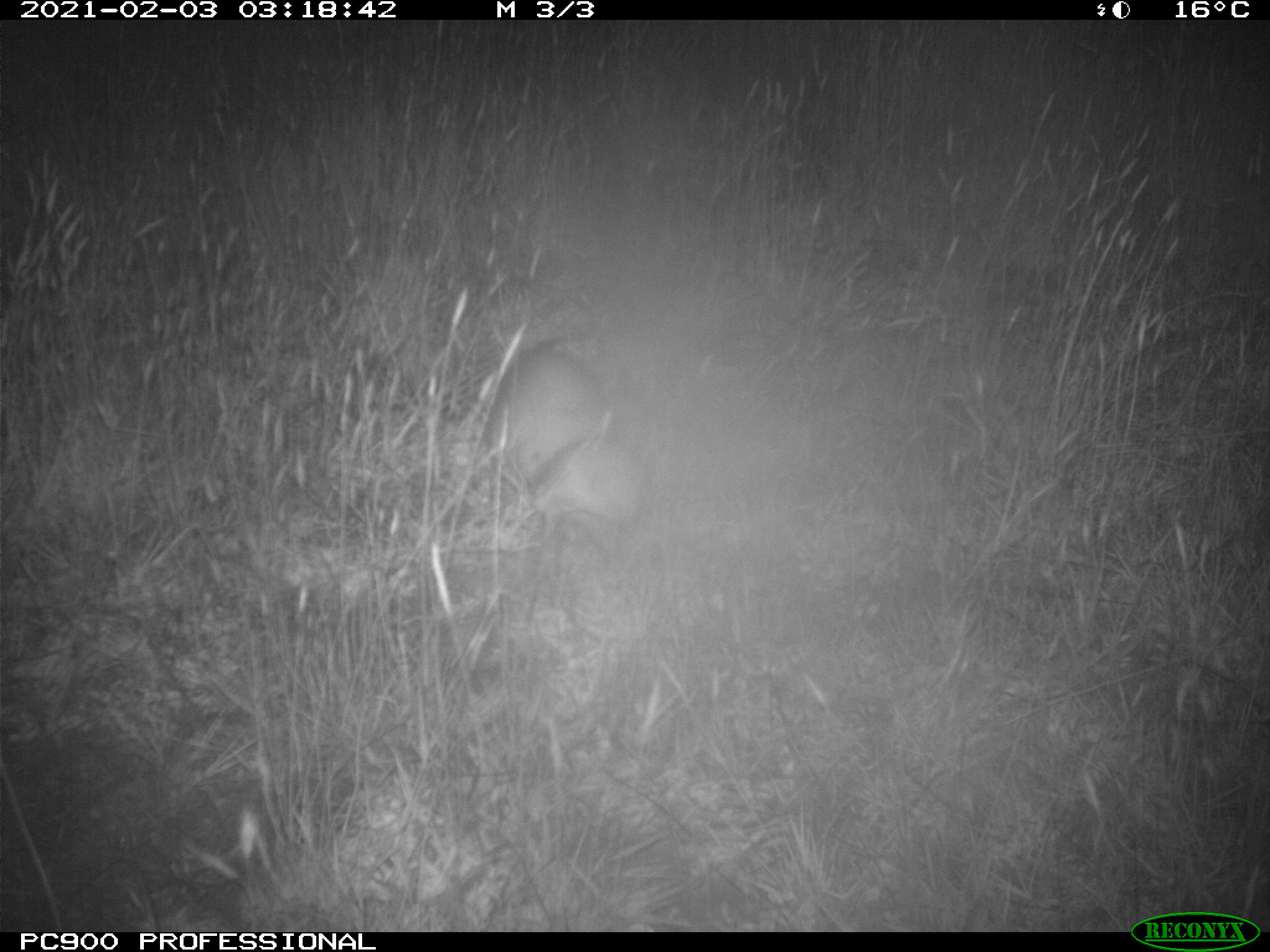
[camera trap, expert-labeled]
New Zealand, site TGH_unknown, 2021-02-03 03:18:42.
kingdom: Animalia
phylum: Chordata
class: Mammalia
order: Carnivora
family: Mustelidae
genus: Mustela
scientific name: Mustela furo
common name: ferret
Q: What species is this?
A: Ferret (Mustela furo).